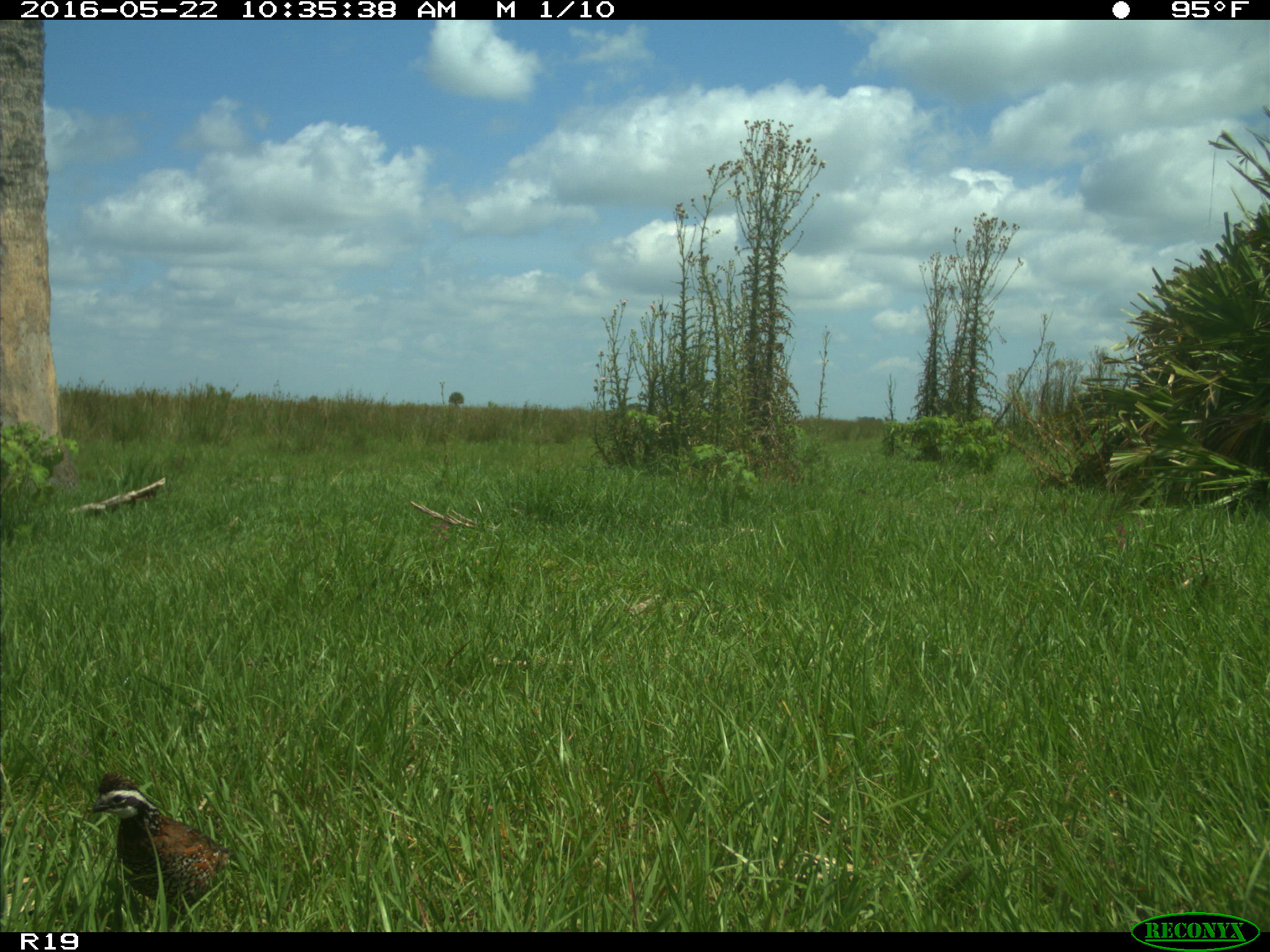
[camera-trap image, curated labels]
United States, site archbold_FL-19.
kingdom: Animalia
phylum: Chordata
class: Mammalia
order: Artiodactyla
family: Bovidae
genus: Bos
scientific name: Bos taurus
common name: domestic cow